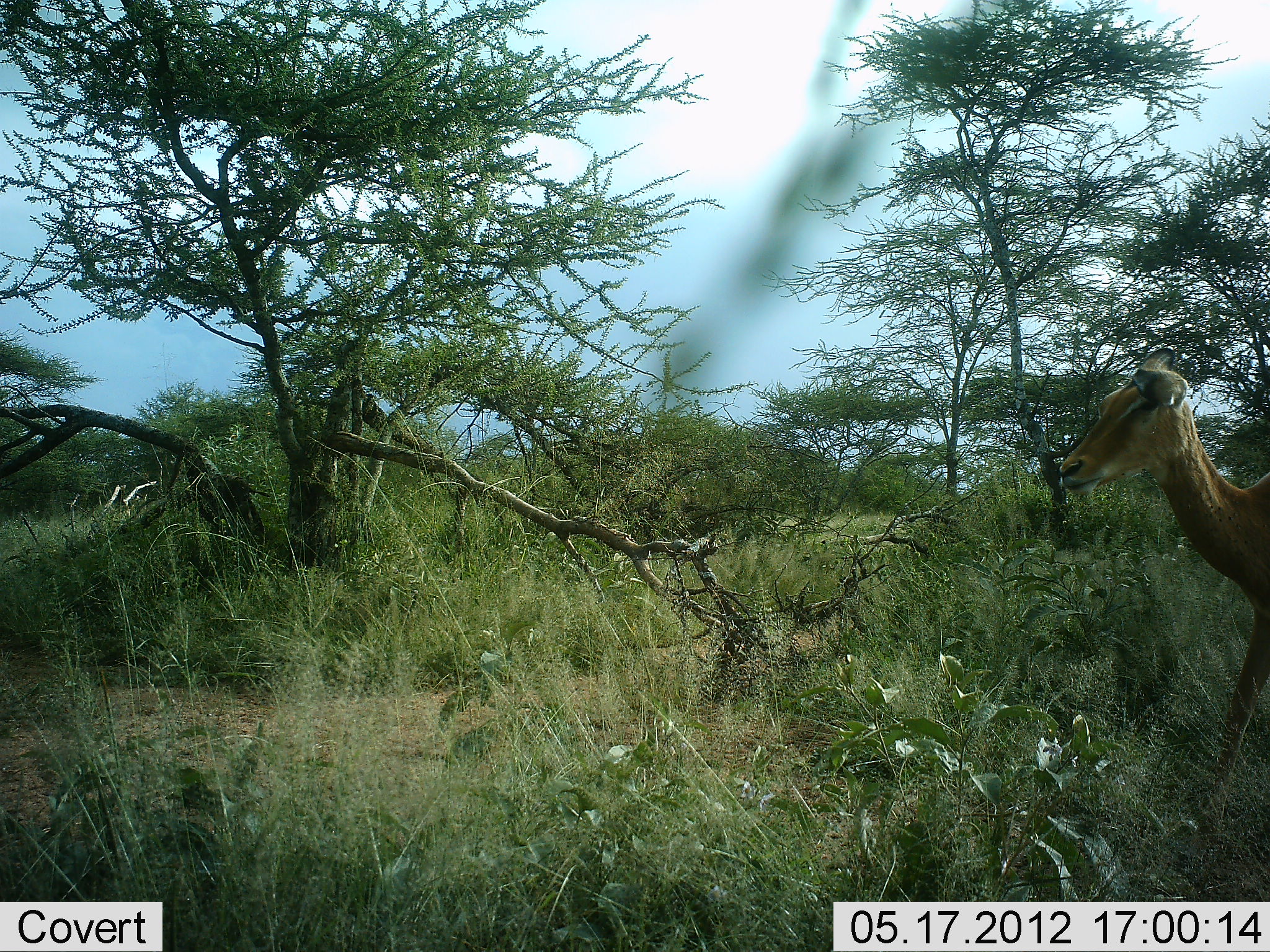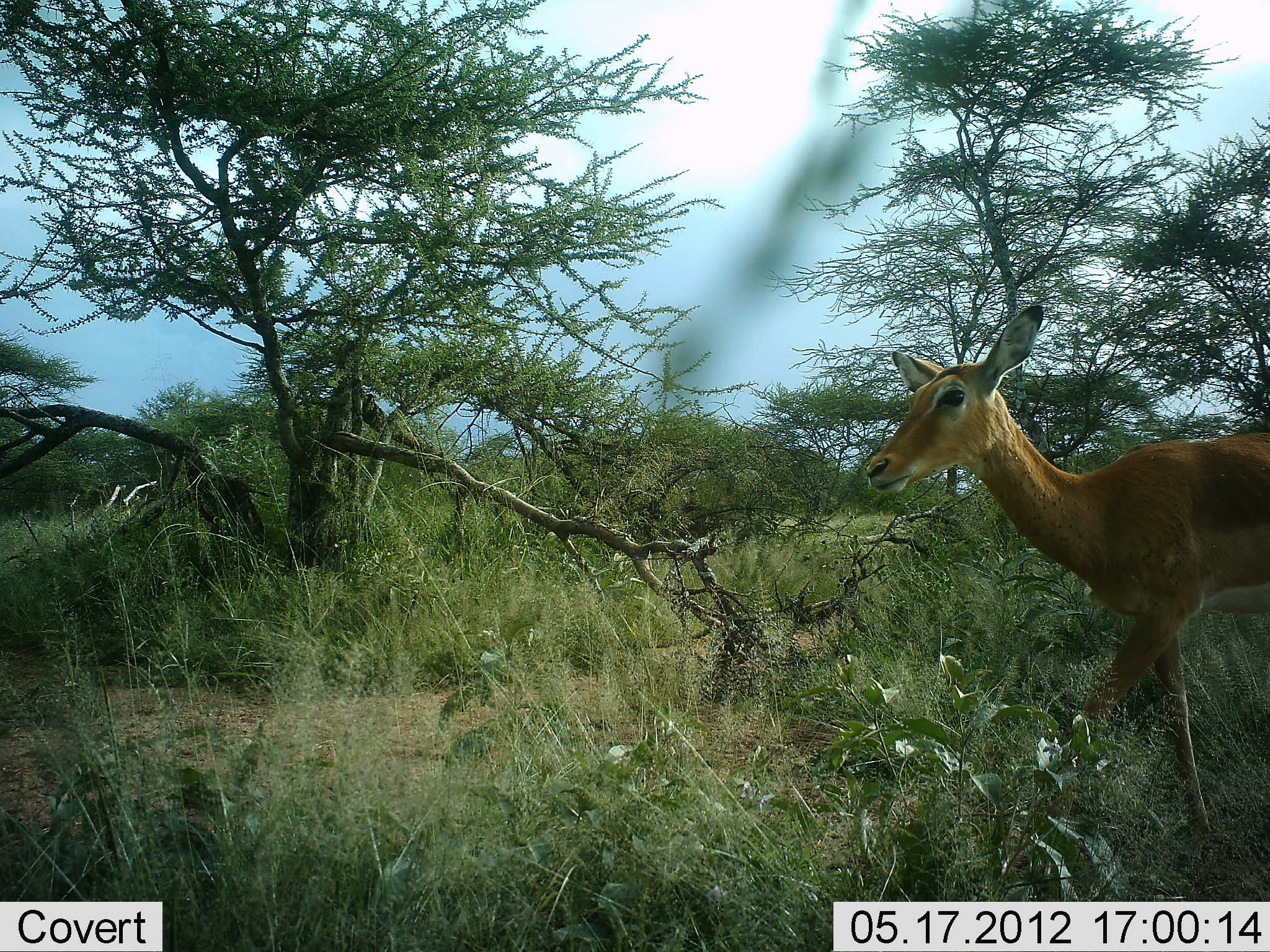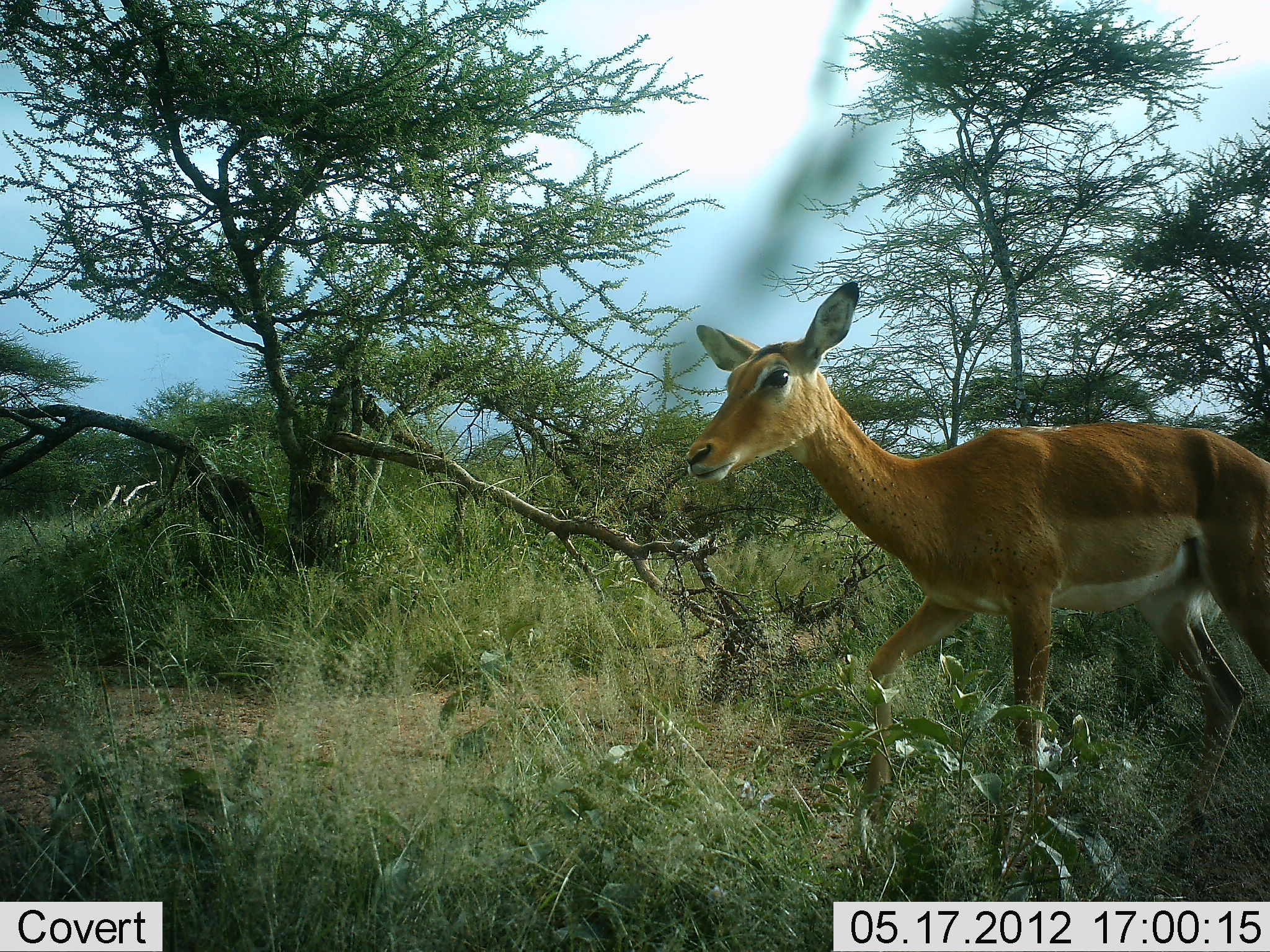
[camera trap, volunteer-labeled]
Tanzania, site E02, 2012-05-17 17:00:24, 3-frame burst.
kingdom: Animalia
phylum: Chordata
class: Mammalia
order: Artiodactyla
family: Bovidae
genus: Aepyceros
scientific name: Aepyceros melampus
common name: impala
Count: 1.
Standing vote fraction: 0%.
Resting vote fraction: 0%.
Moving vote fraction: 100%.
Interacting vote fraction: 0%.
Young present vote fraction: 0%.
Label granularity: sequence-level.